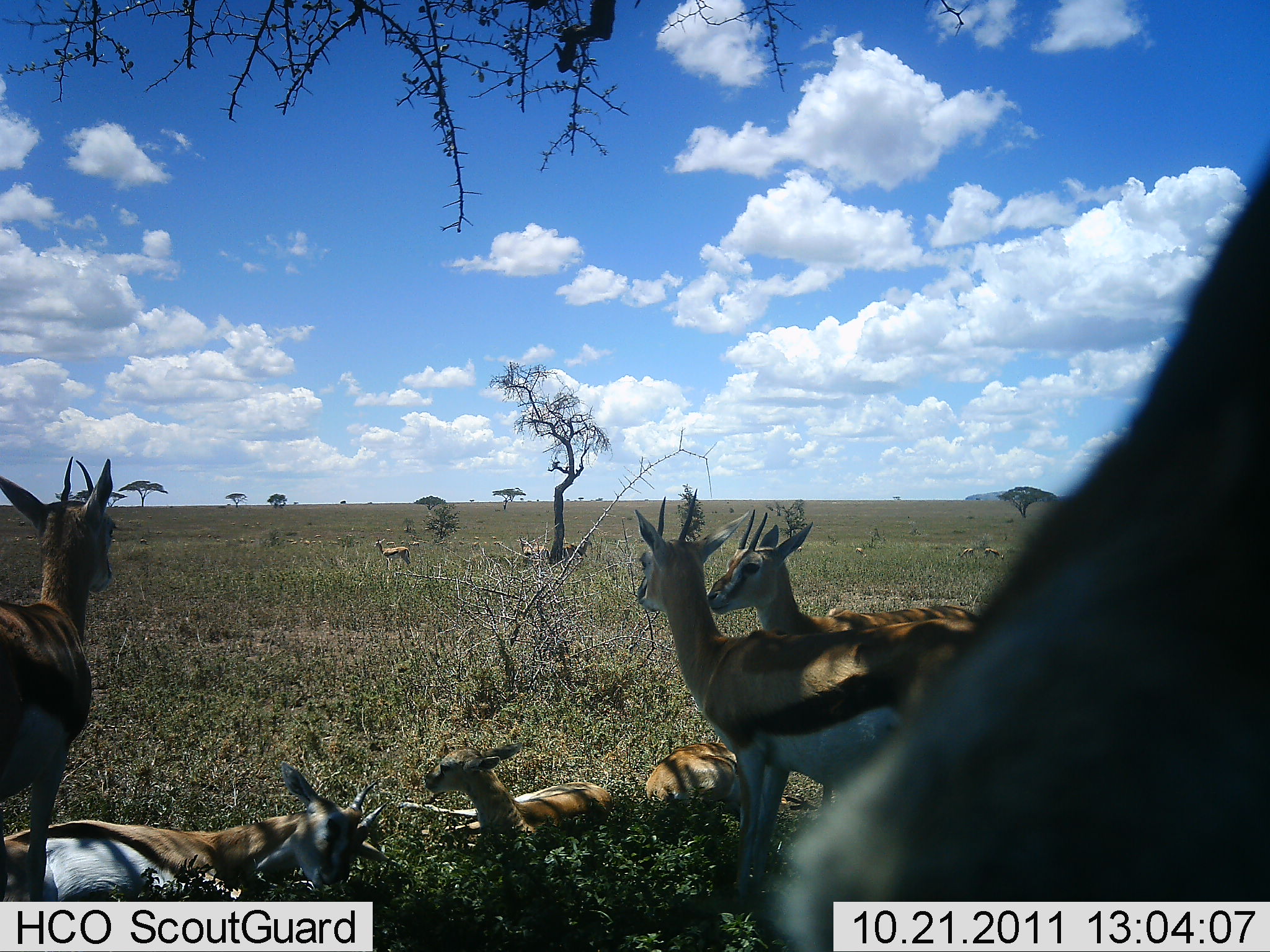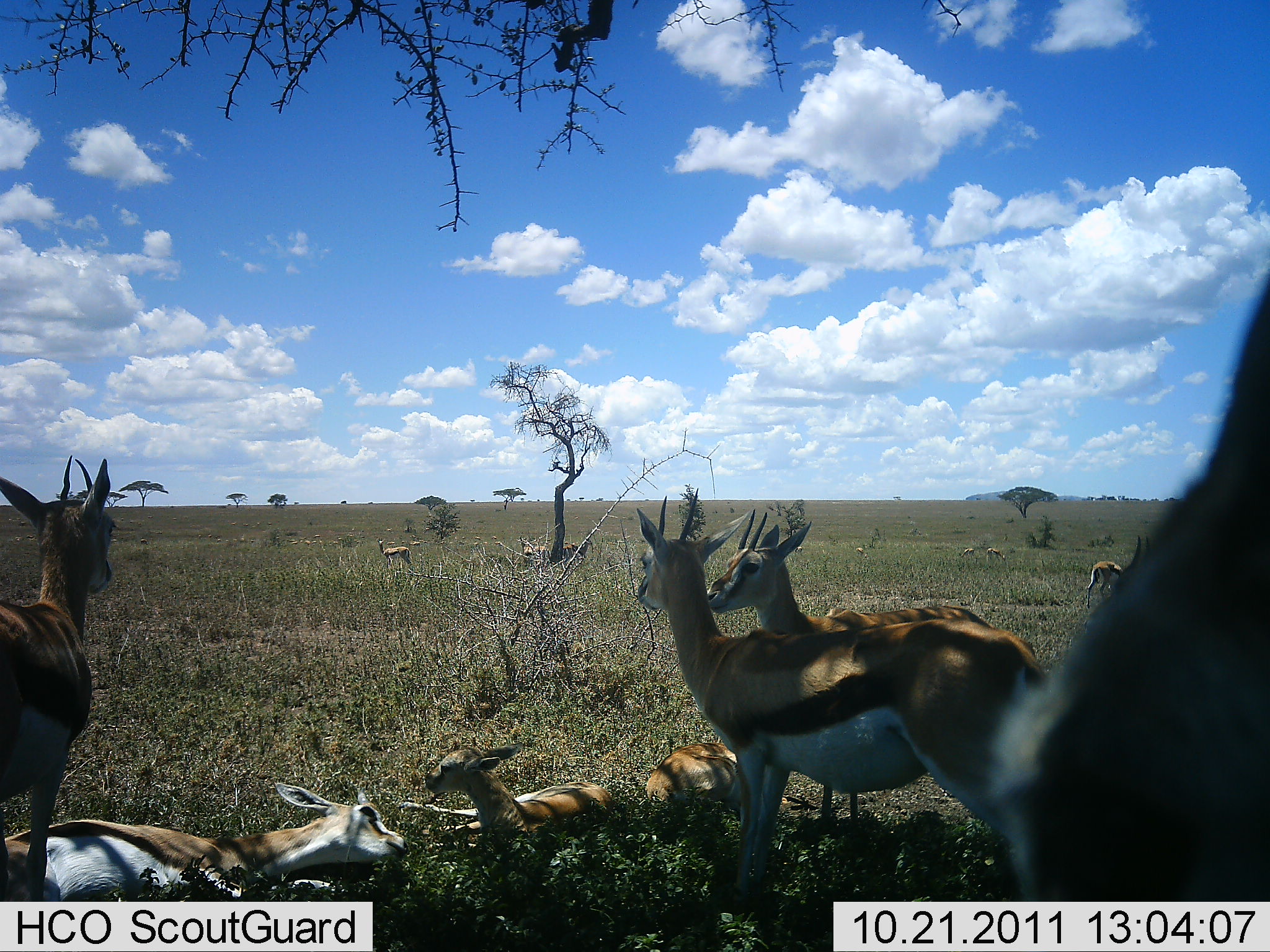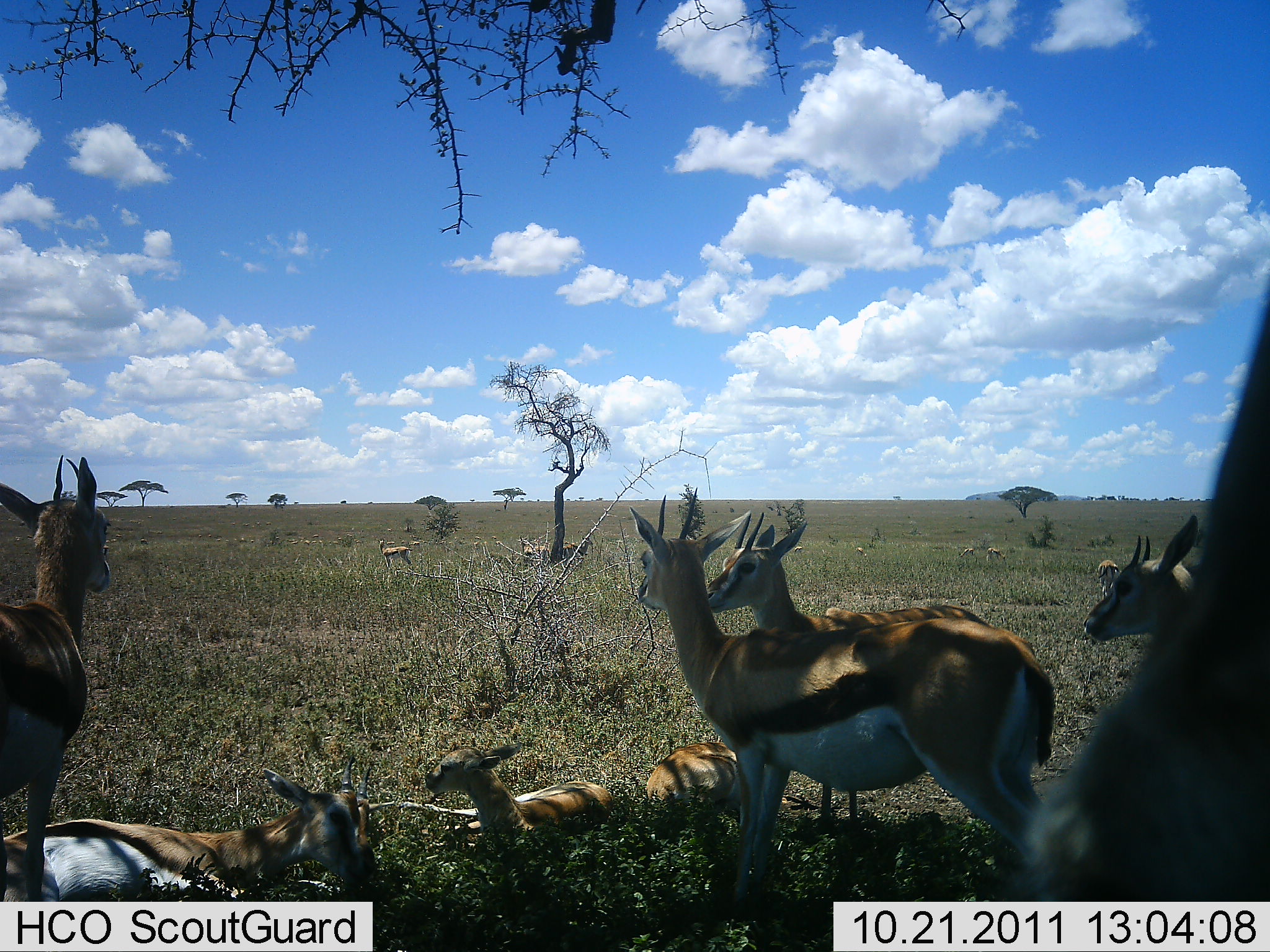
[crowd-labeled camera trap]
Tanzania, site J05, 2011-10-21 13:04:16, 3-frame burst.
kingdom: Animalia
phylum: Chordata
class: Mammalia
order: Artiodactyla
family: Bovidae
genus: Eudorcas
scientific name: Eudorcas thomsonii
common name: thomson's gazelle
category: gazellethomsons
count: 11-50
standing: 83%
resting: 100%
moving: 8%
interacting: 8%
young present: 42%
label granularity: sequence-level